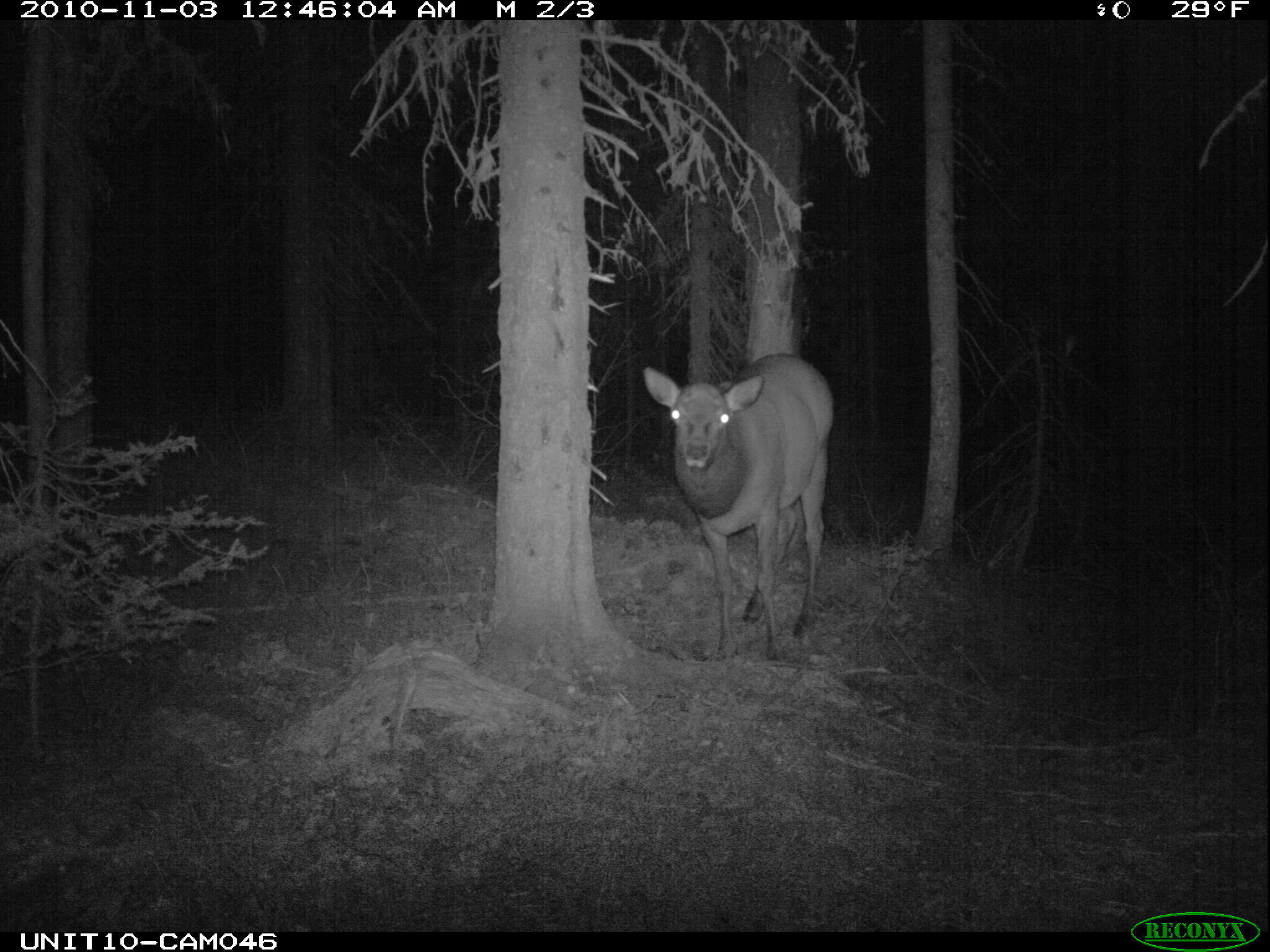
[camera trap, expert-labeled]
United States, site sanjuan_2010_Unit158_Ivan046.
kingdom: Animalia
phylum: Chordata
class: Mammalia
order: Artiodactyla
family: Cervidae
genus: Cervus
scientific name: Cervus elaphus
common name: red deer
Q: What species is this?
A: Cervus elaphus (red deer).